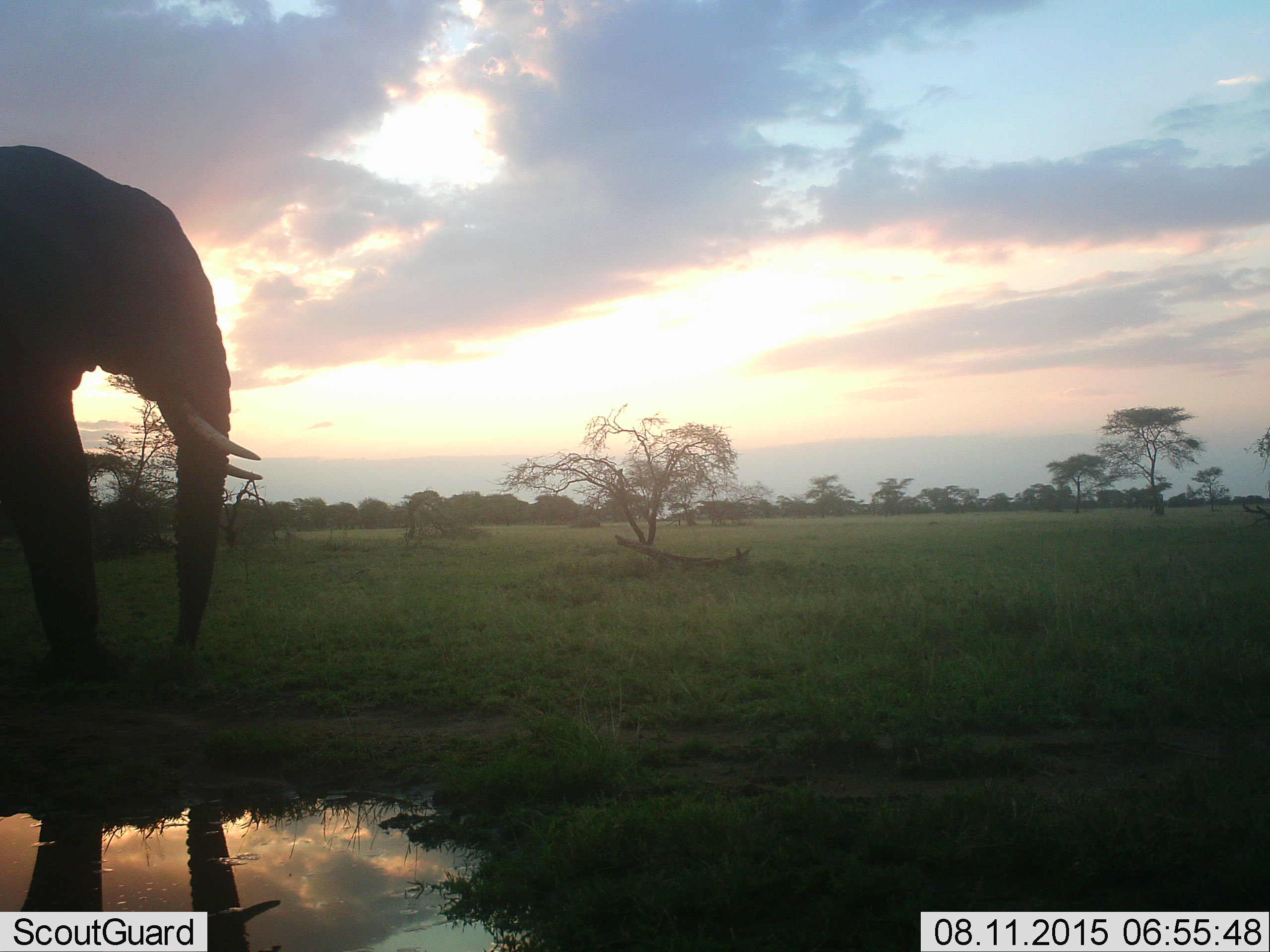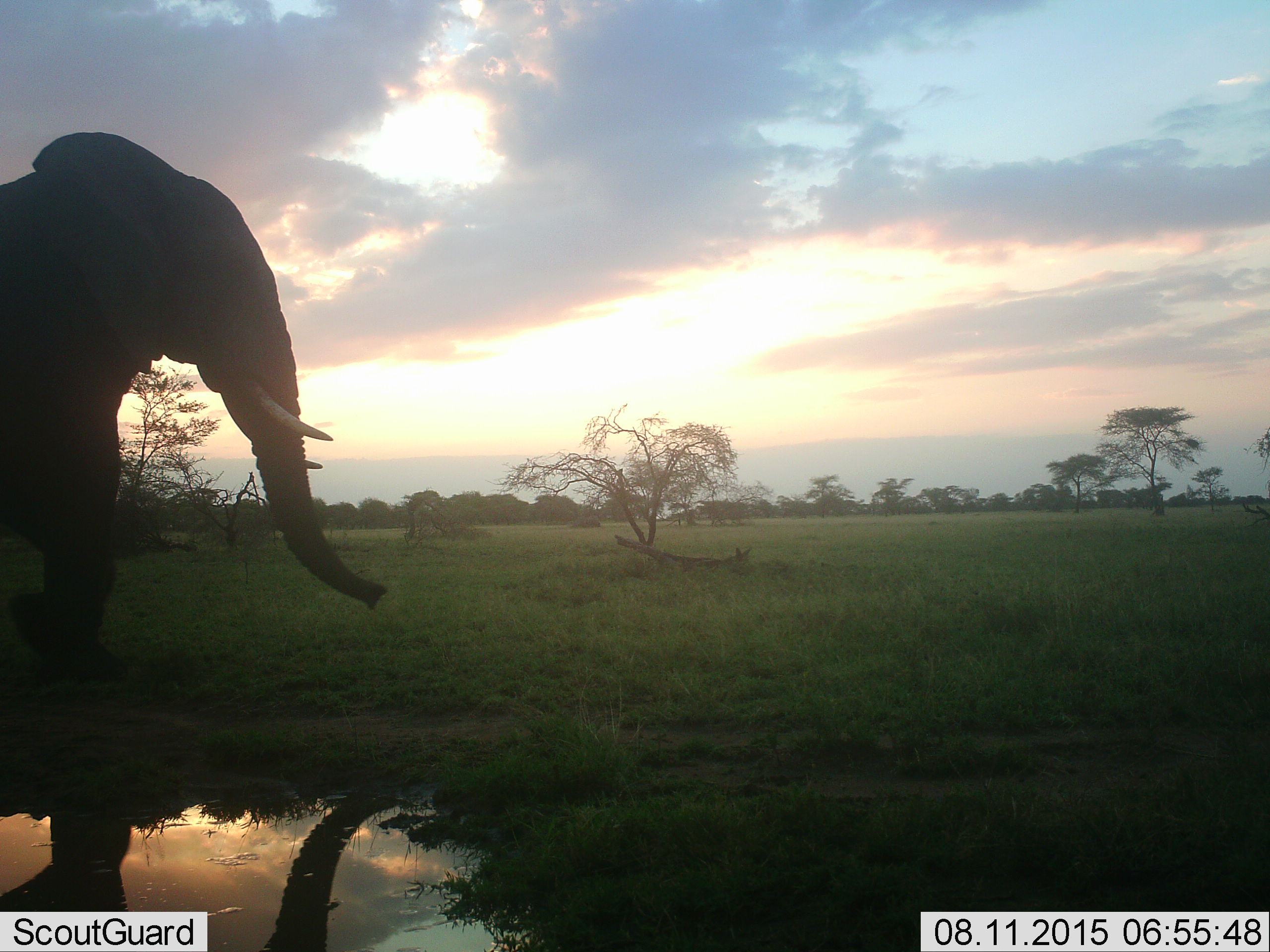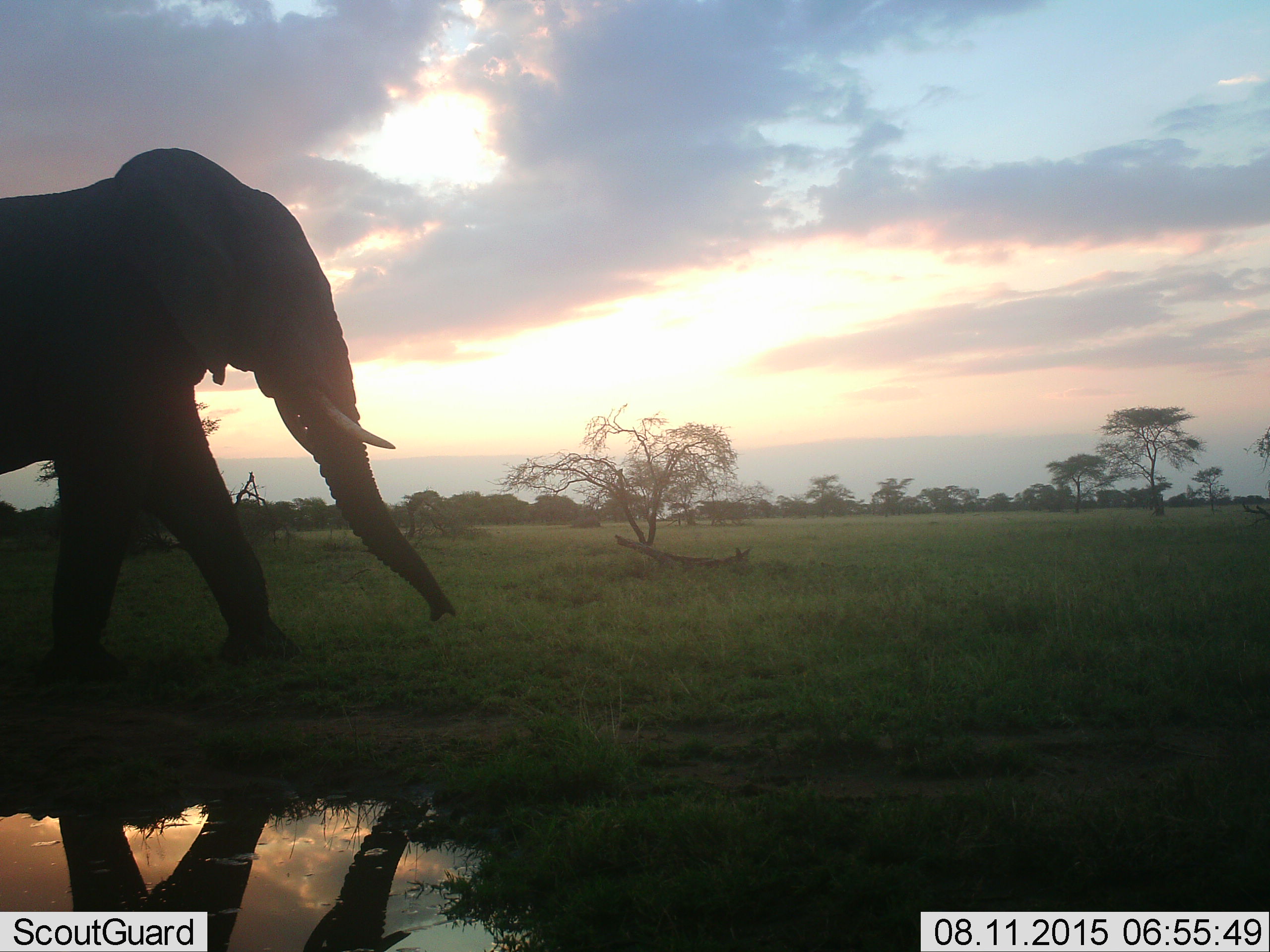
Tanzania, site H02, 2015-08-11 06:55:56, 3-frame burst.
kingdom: Animalia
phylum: Chordata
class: Mammalia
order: Proboscidea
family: Elephantidae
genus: Loxodonta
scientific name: Loxodonta africana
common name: african bush elephant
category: elephant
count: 1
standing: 0%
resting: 0%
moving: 100%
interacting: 0%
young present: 0%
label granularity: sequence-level